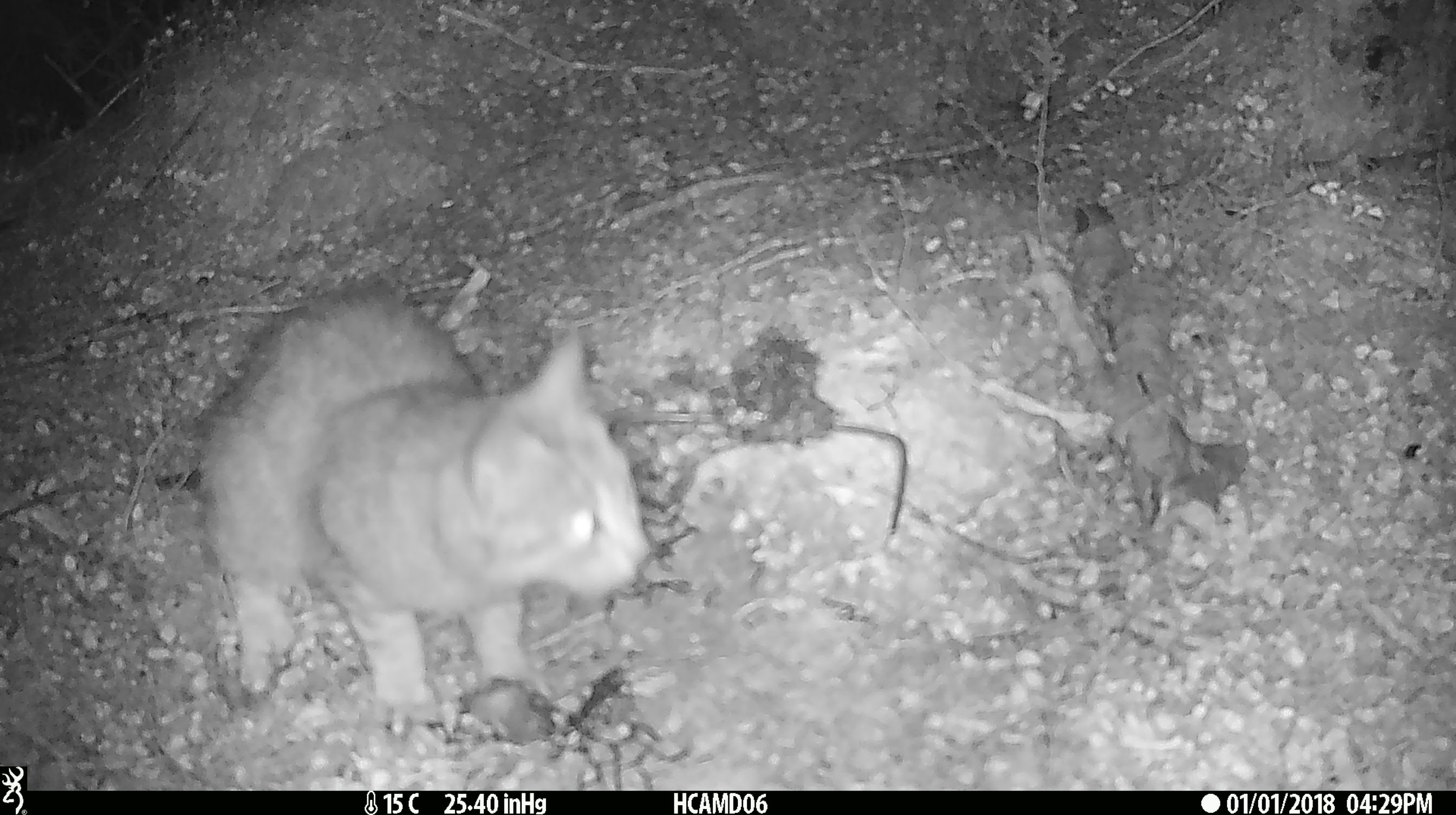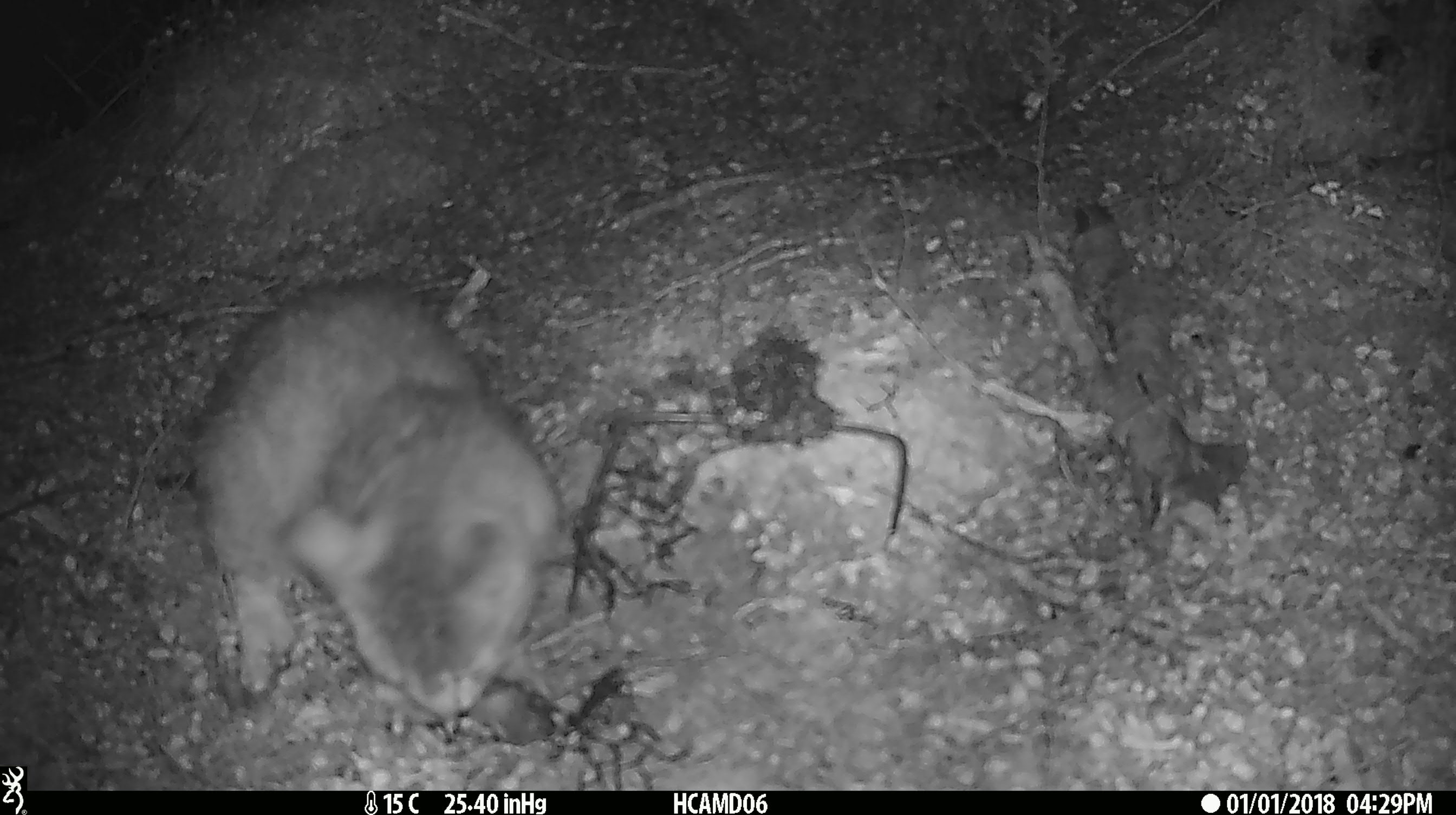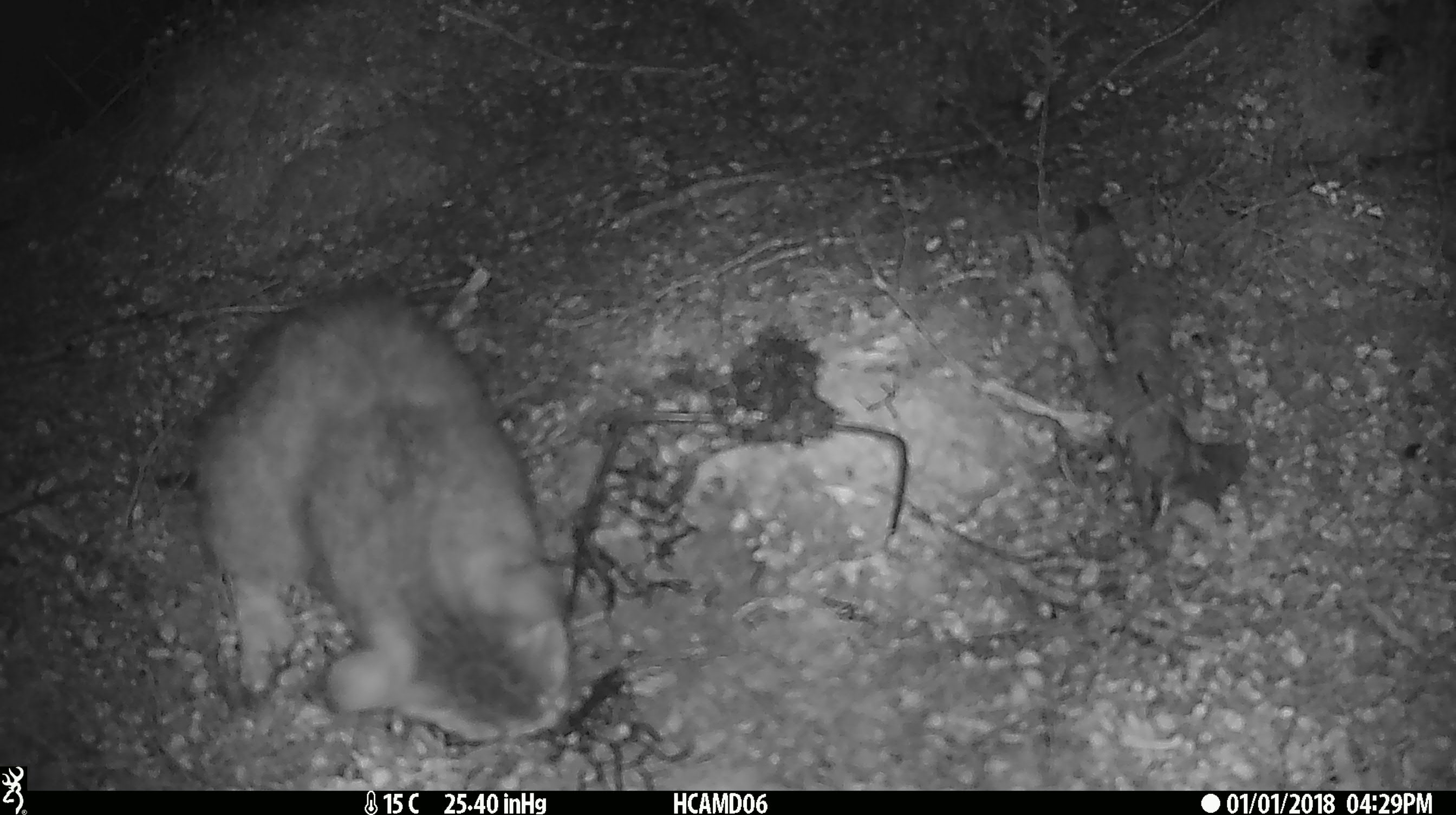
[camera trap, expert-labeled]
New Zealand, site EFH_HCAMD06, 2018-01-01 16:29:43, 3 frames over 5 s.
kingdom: Animalia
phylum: Chordata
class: Mammalia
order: Carnivora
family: Felidae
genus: Felis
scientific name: Felis catus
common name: domestic cat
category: cat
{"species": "cat (domestic cat) (Felis catus)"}